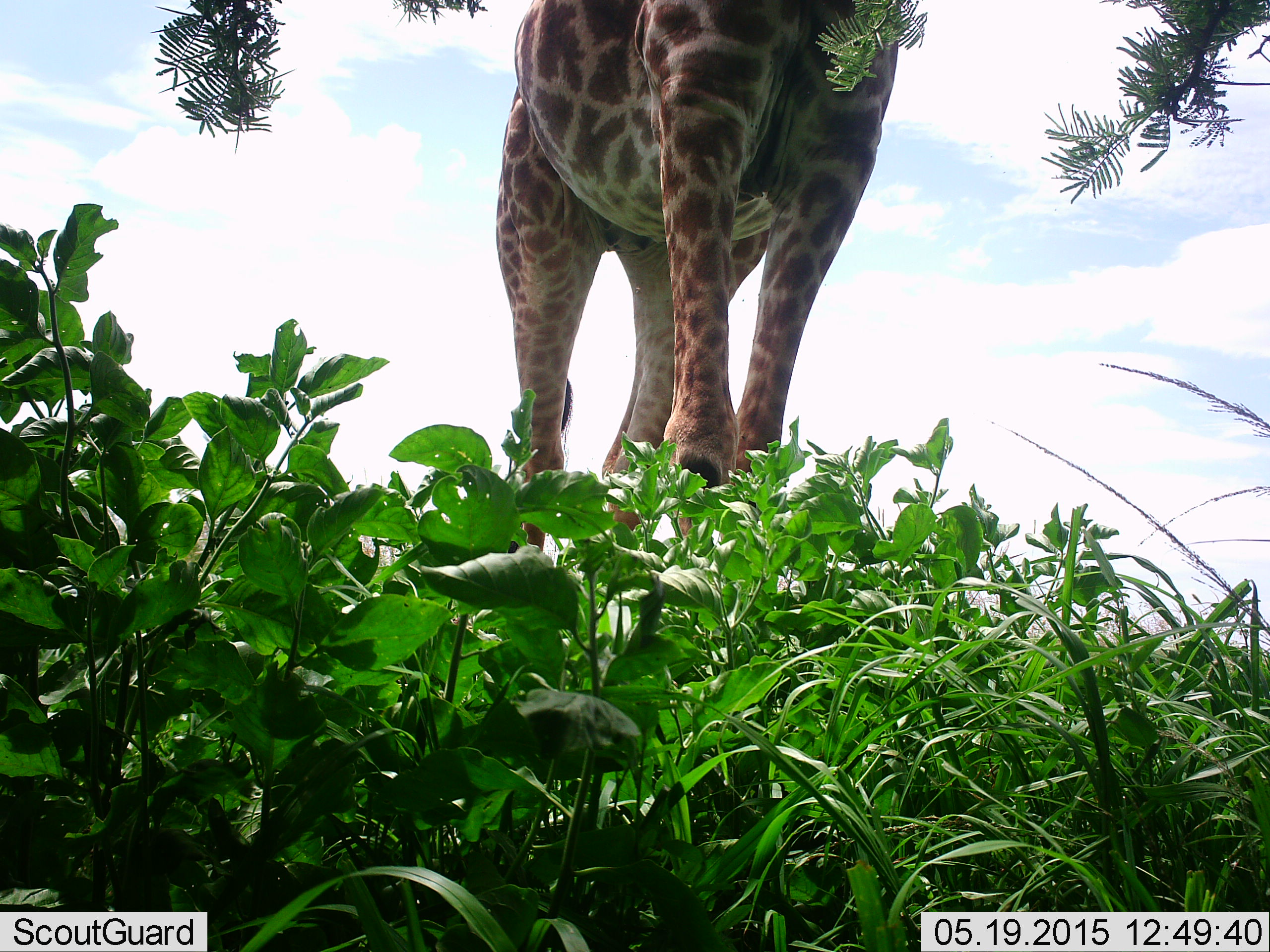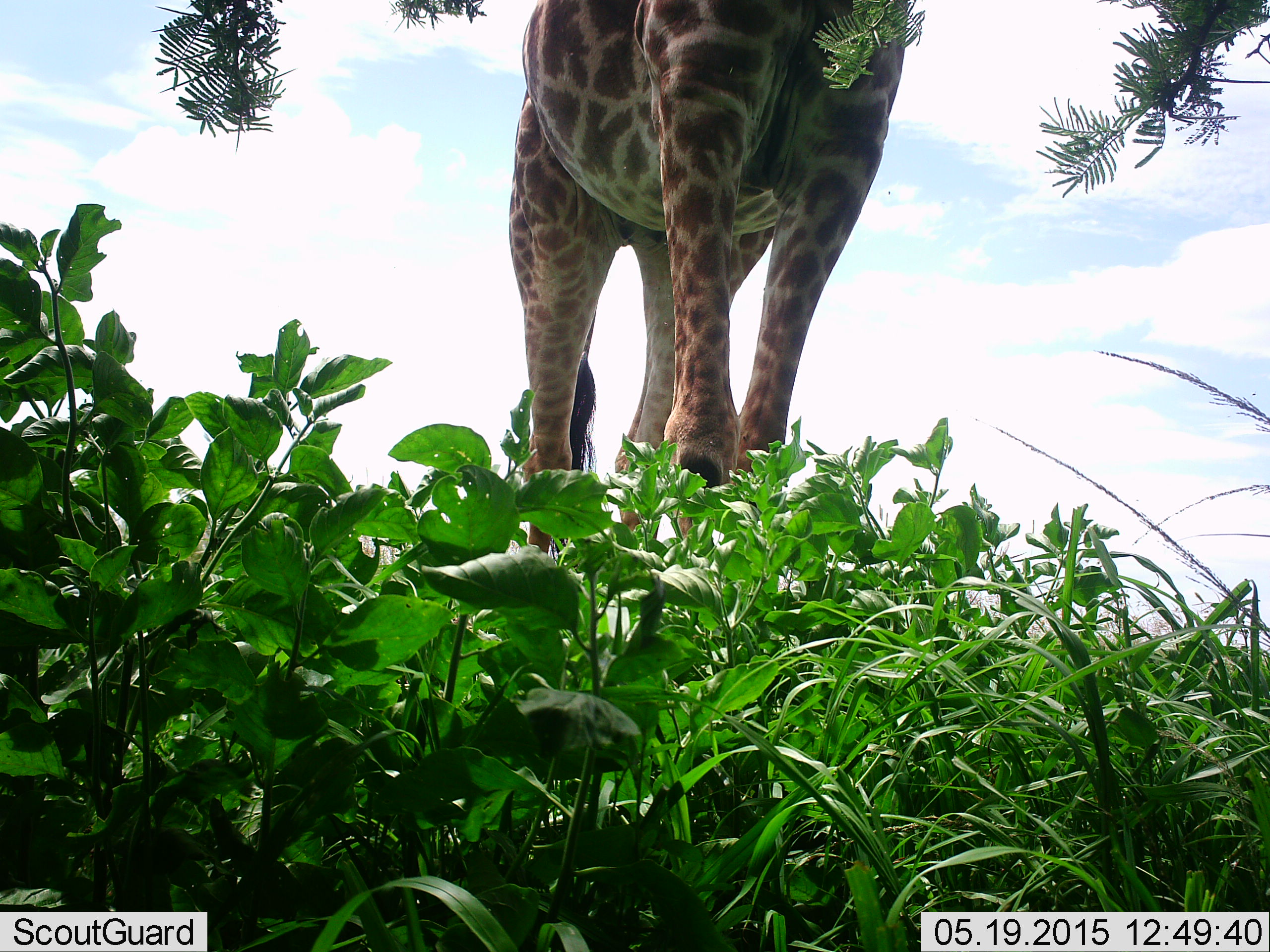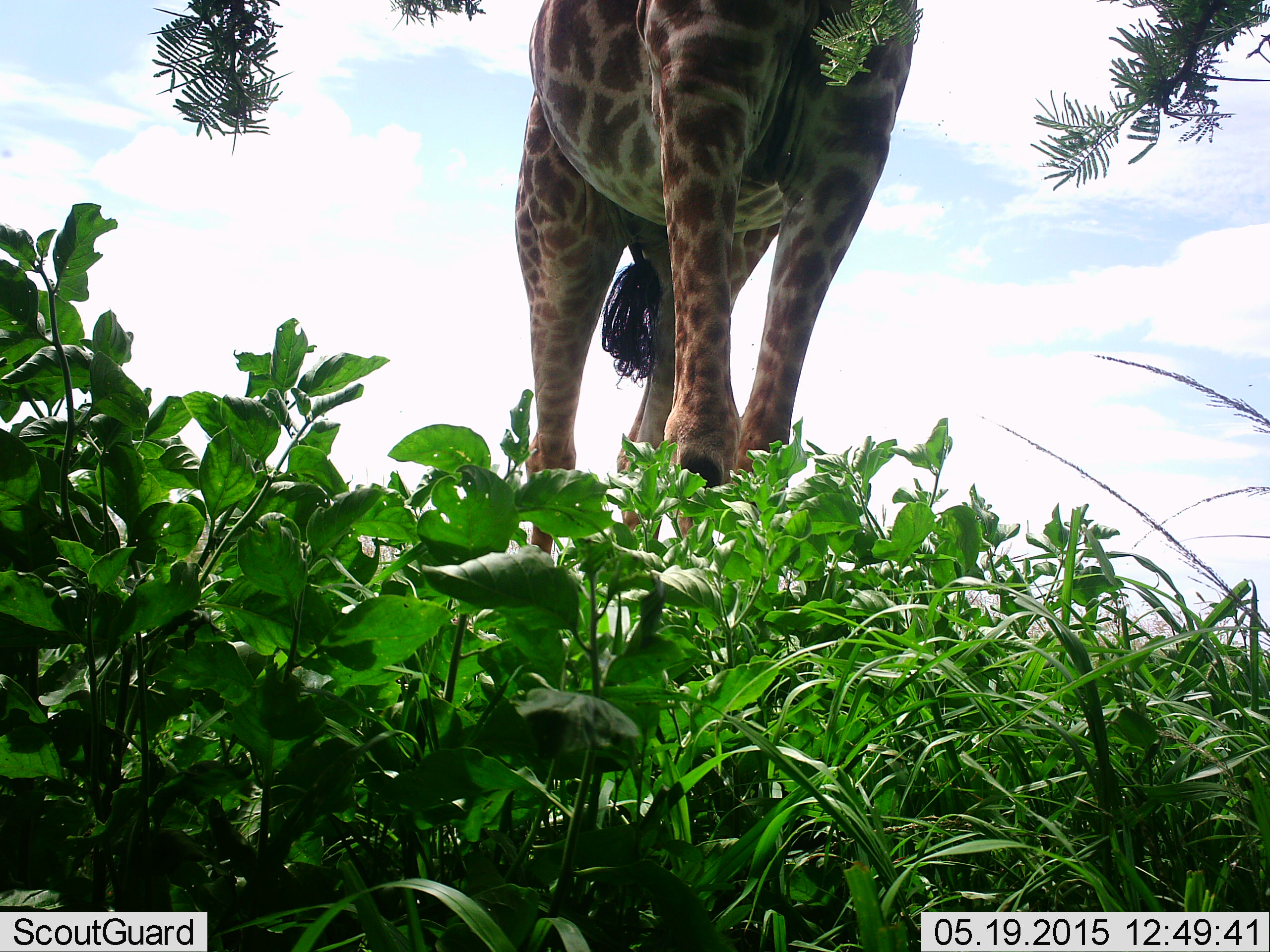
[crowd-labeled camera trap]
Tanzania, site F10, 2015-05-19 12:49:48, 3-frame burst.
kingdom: Animalia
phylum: Chordata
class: Mammalia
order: Artiodactyla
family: Giraffidae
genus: Giraffa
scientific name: Giraffa camelopardalis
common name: giraffe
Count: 1.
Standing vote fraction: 90%.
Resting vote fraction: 0%.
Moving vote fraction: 10%.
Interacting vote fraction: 0%.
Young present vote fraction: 0%.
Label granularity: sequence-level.